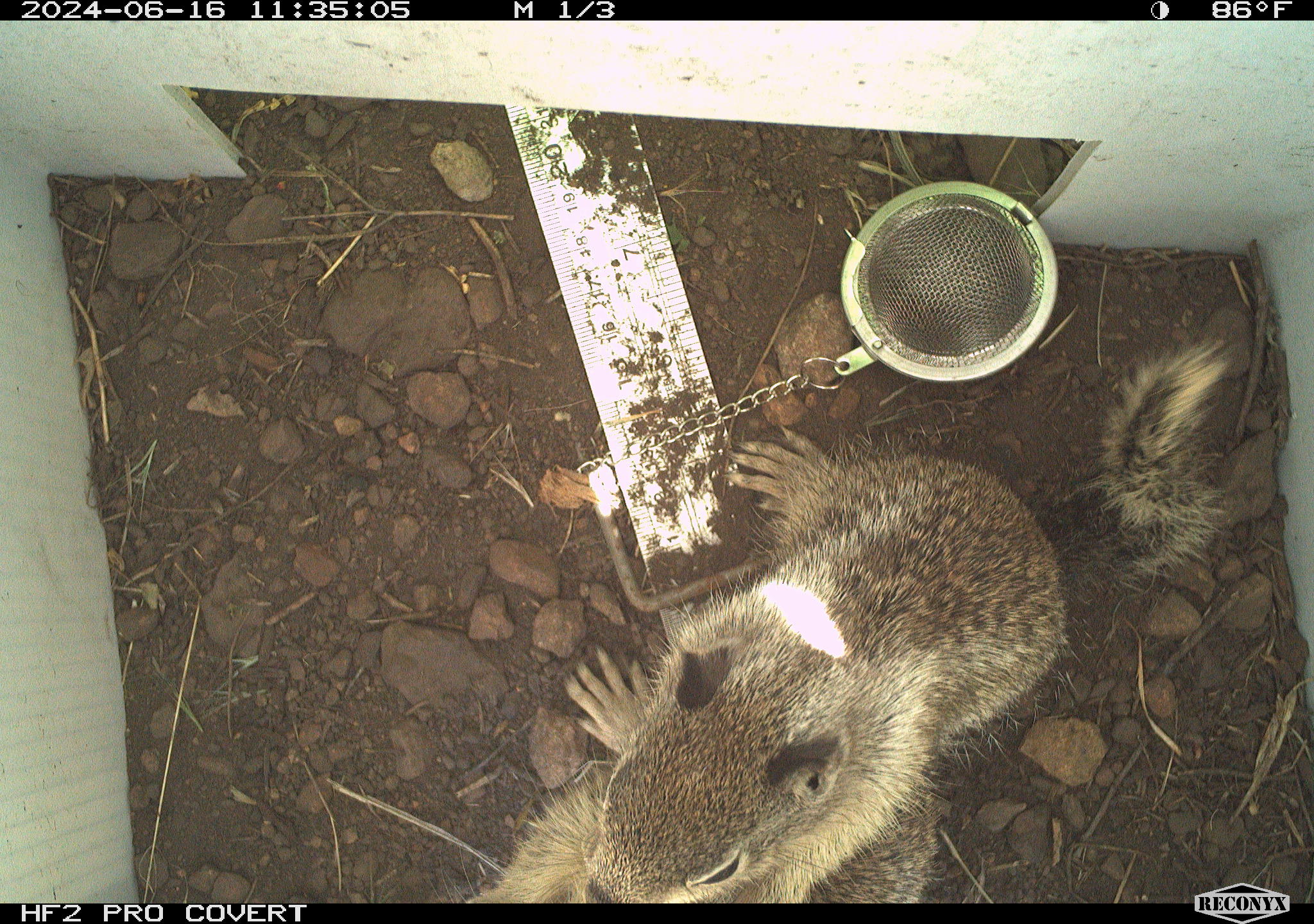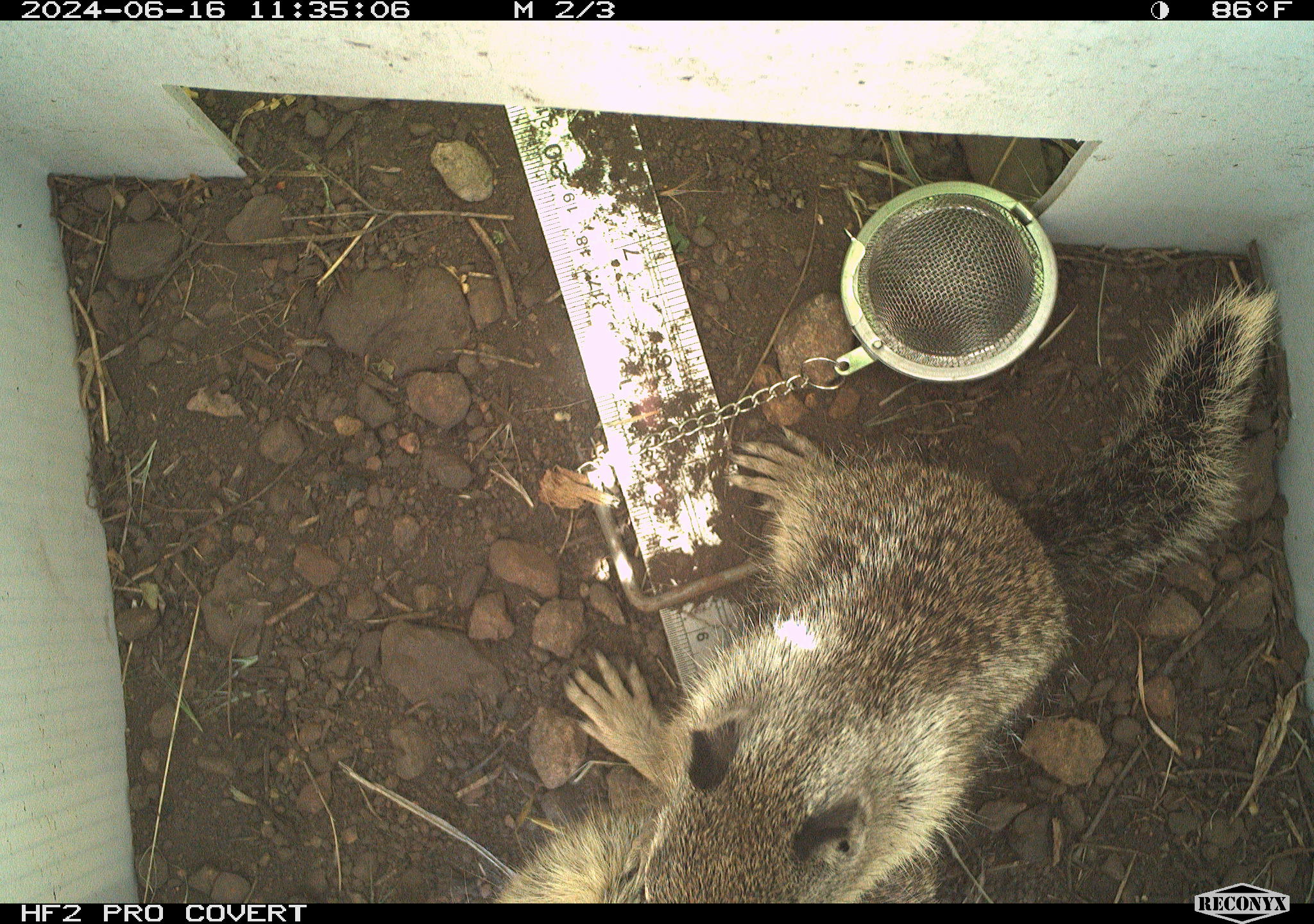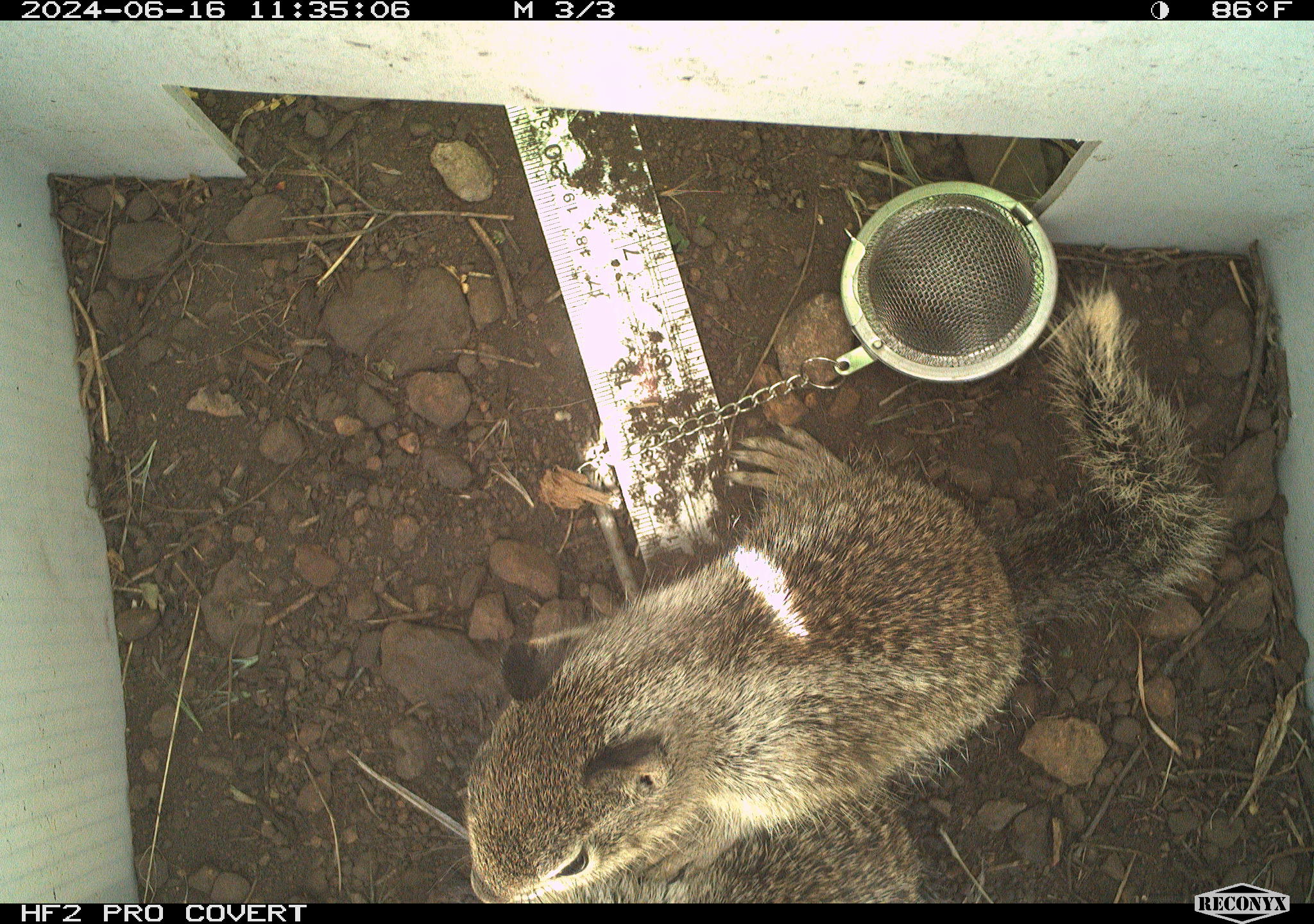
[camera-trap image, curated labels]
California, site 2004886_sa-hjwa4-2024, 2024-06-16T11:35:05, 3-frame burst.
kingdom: Animalia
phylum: Chordata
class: Mammalia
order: Rodentia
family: Sciuridae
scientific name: Sciuridae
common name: squirrels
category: sciuridae family